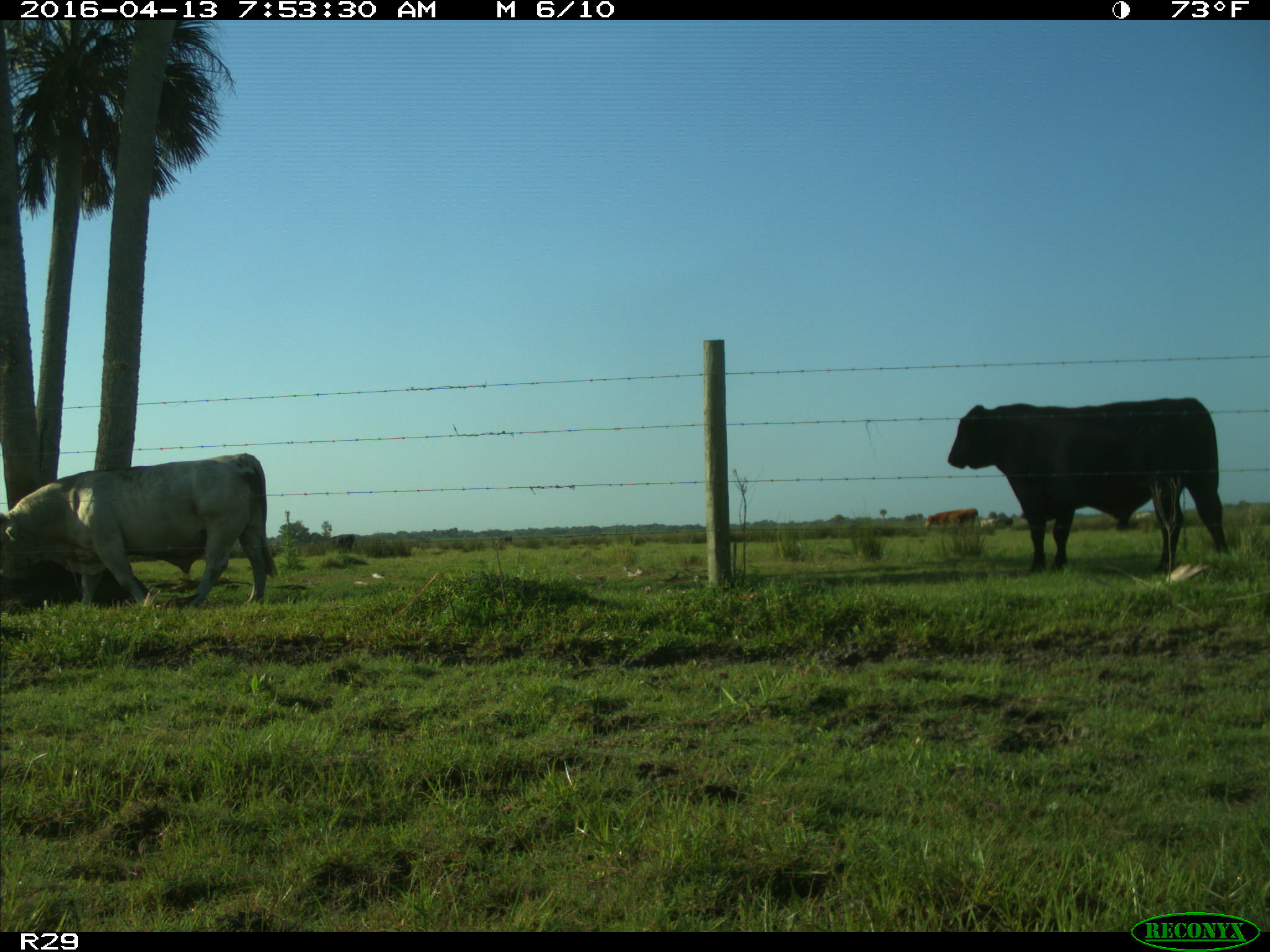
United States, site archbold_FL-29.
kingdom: Animalia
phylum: Chordata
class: Mammalia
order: Artiodactyla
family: Bovidae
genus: Bos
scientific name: Bos taurus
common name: domestic cow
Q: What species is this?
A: Bos taurus (domestic cow).